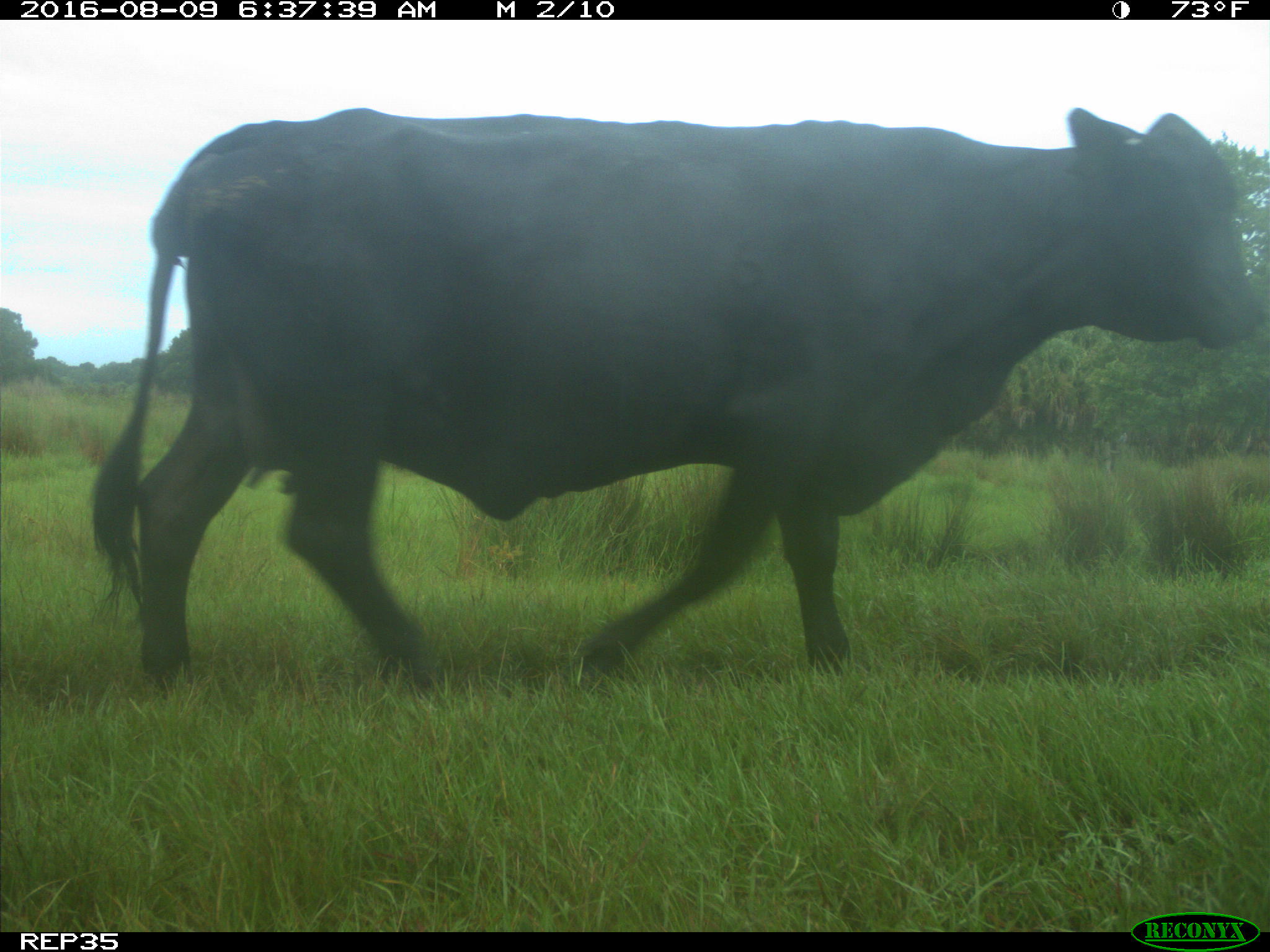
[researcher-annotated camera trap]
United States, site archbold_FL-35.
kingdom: Animalia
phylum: Chordata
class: Mammalia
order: Artiodactyla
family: Bovidae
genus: Bos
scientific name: Bos taurus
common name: domestic cow